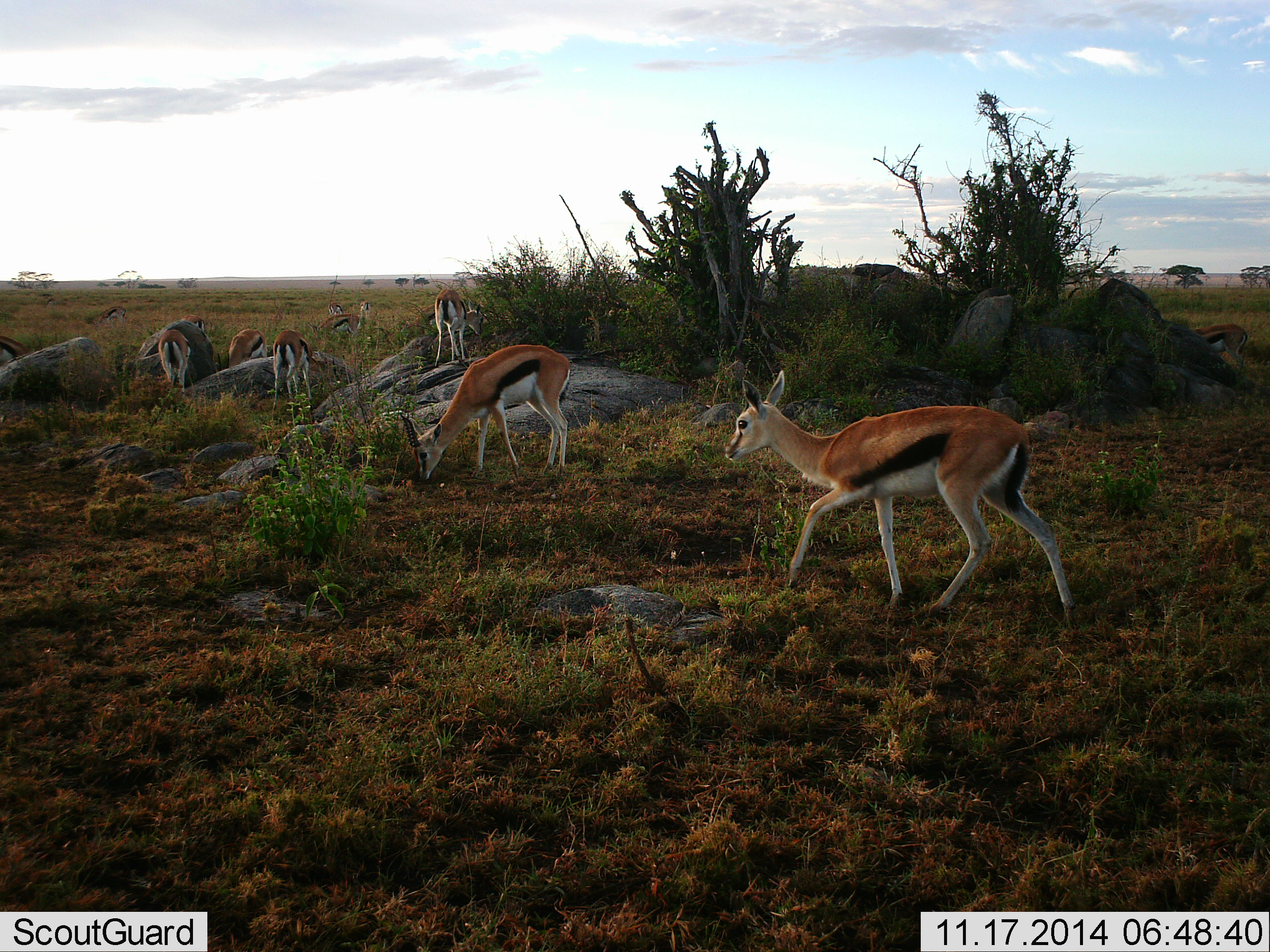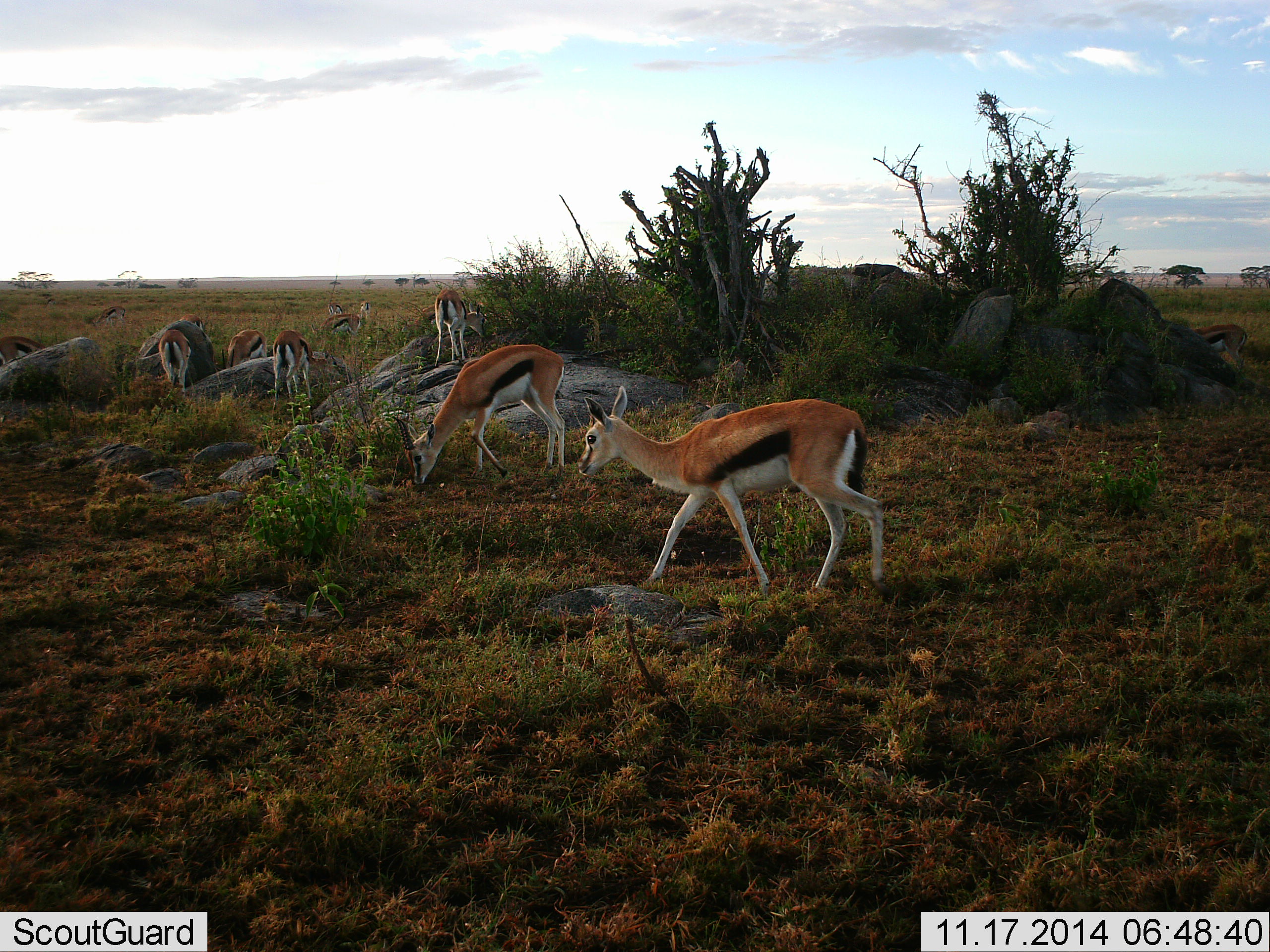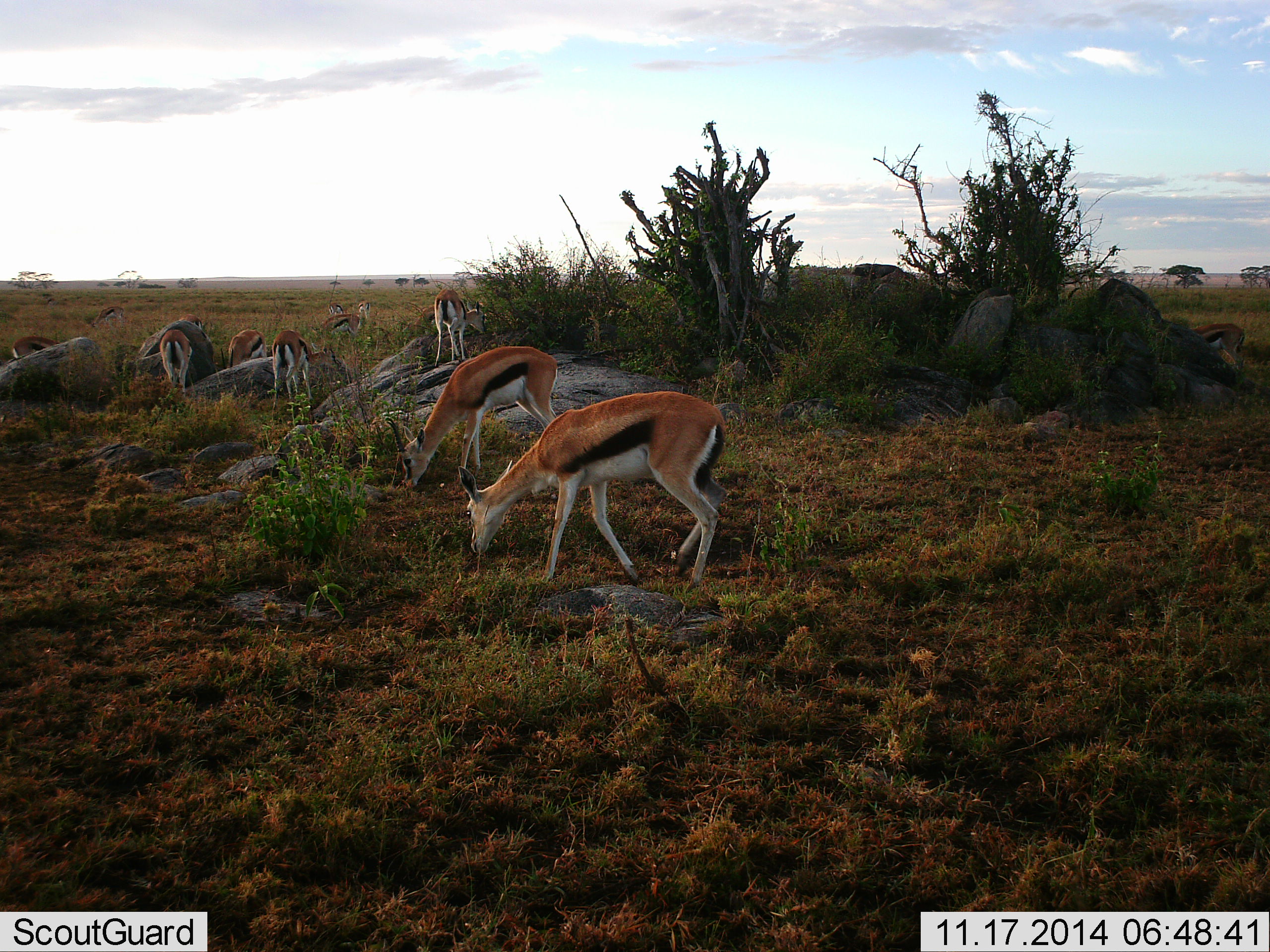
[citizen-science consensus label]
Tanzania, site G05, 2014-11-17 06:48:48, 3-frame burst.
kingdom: Animalia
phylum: Chordata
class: Mammalia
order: Artiodactyla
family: Bovidae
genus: Eudorcas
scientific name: Eudorcas thomsonii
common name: thomson's gazelle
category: gazellethomsons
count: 10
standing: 60%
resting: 0%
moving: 90%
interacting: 0%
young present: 20%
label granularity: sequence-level